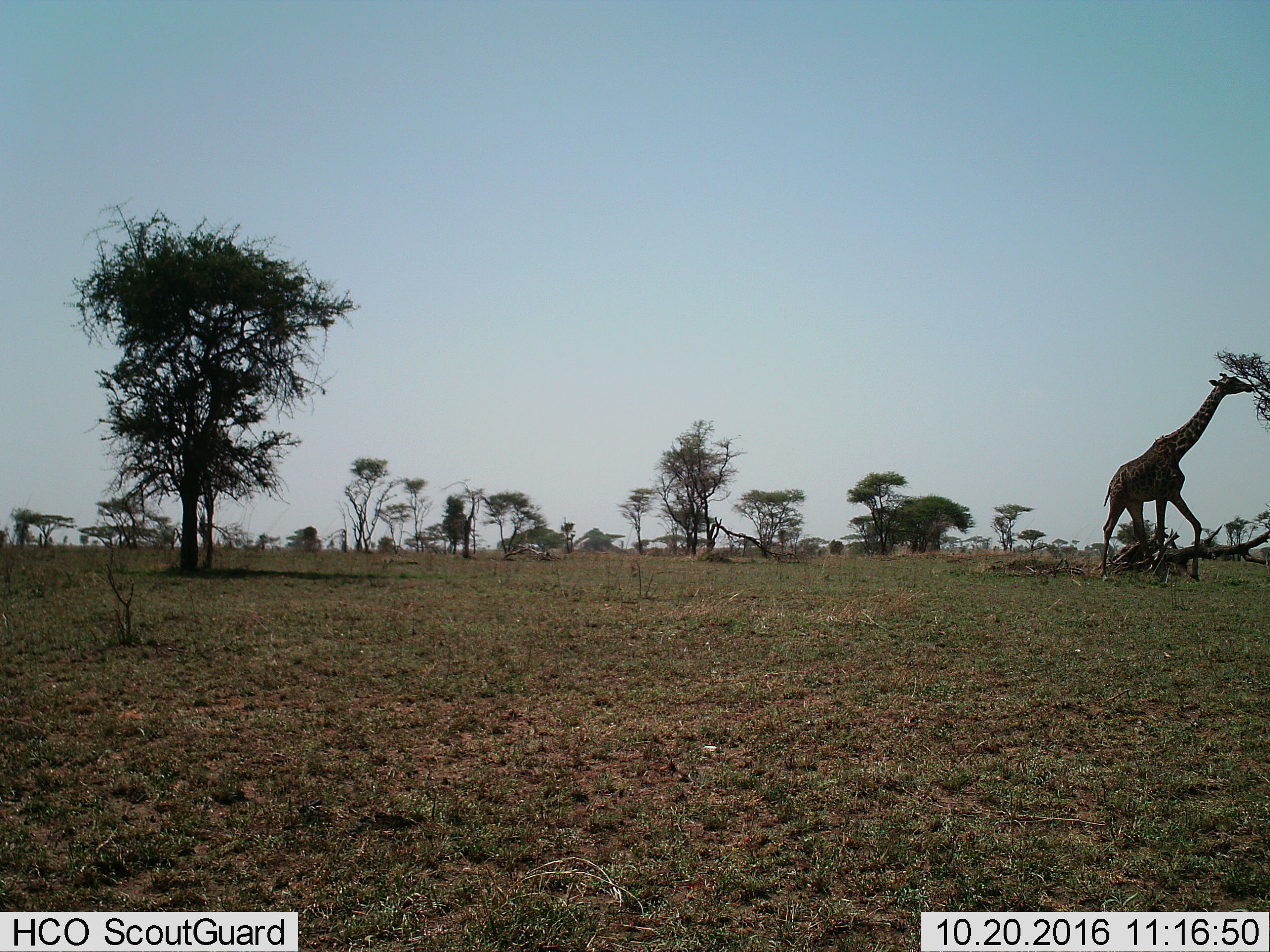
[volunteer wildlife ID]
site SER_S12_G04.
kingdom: Animalia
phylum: Chordata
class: Mammalia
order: Artiodactyla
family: Giraffidae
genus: Giraffa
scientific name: Giraffa camelopardalis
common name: giraffe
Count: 1.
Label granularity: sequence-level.